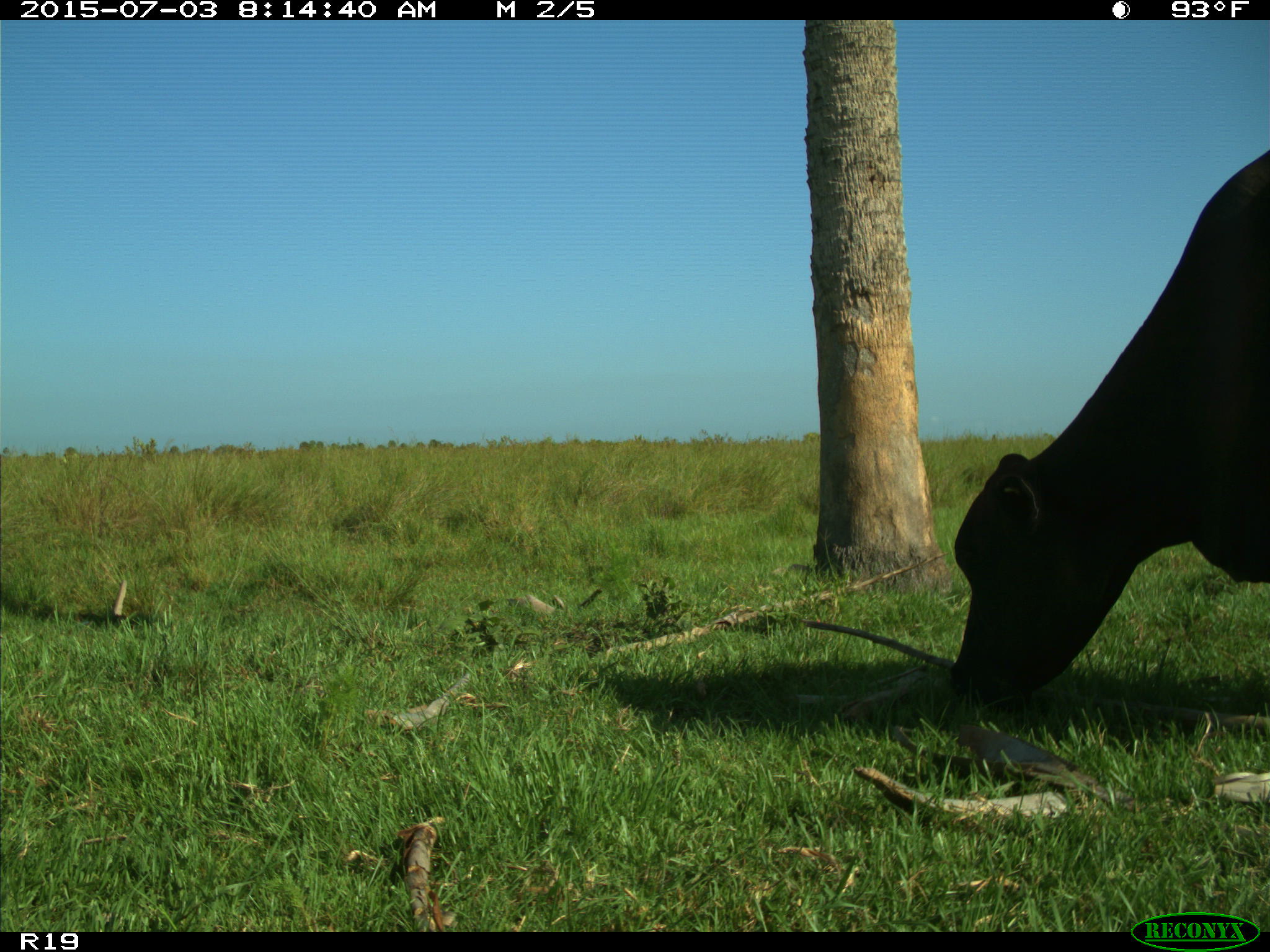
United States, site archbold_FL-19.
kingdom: Animalia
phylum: Chordata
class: Mammalia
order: Artiodactyla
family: Bovidae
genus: Bos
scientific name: Bos taurus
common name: domestic cow